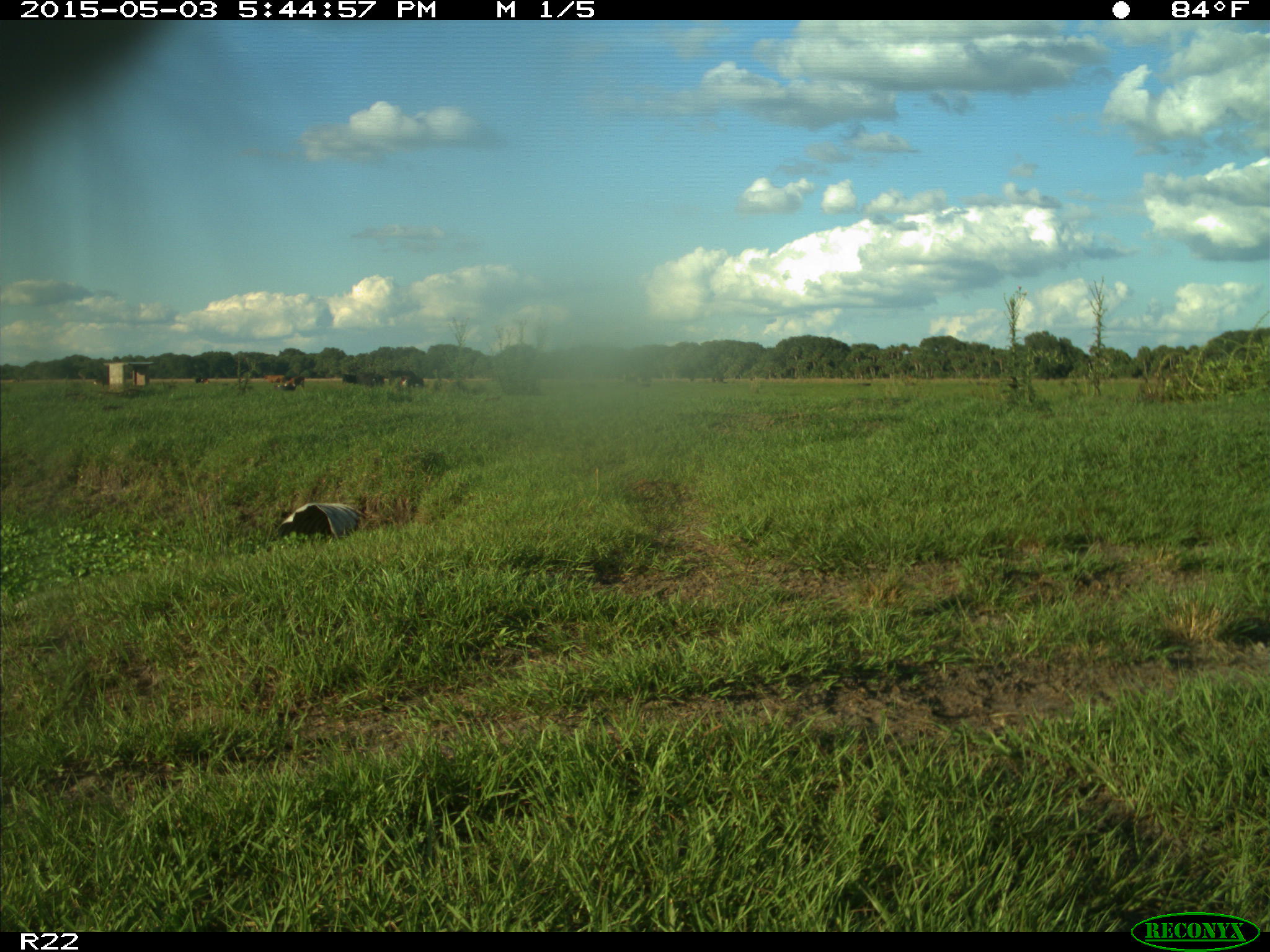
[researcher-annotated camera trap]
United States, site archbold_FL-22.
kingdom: Animalia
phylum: Chordata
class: Mammalia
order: Artiodactyla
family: Bovidae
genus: Bos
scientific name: Bos taurus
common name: domestic cow